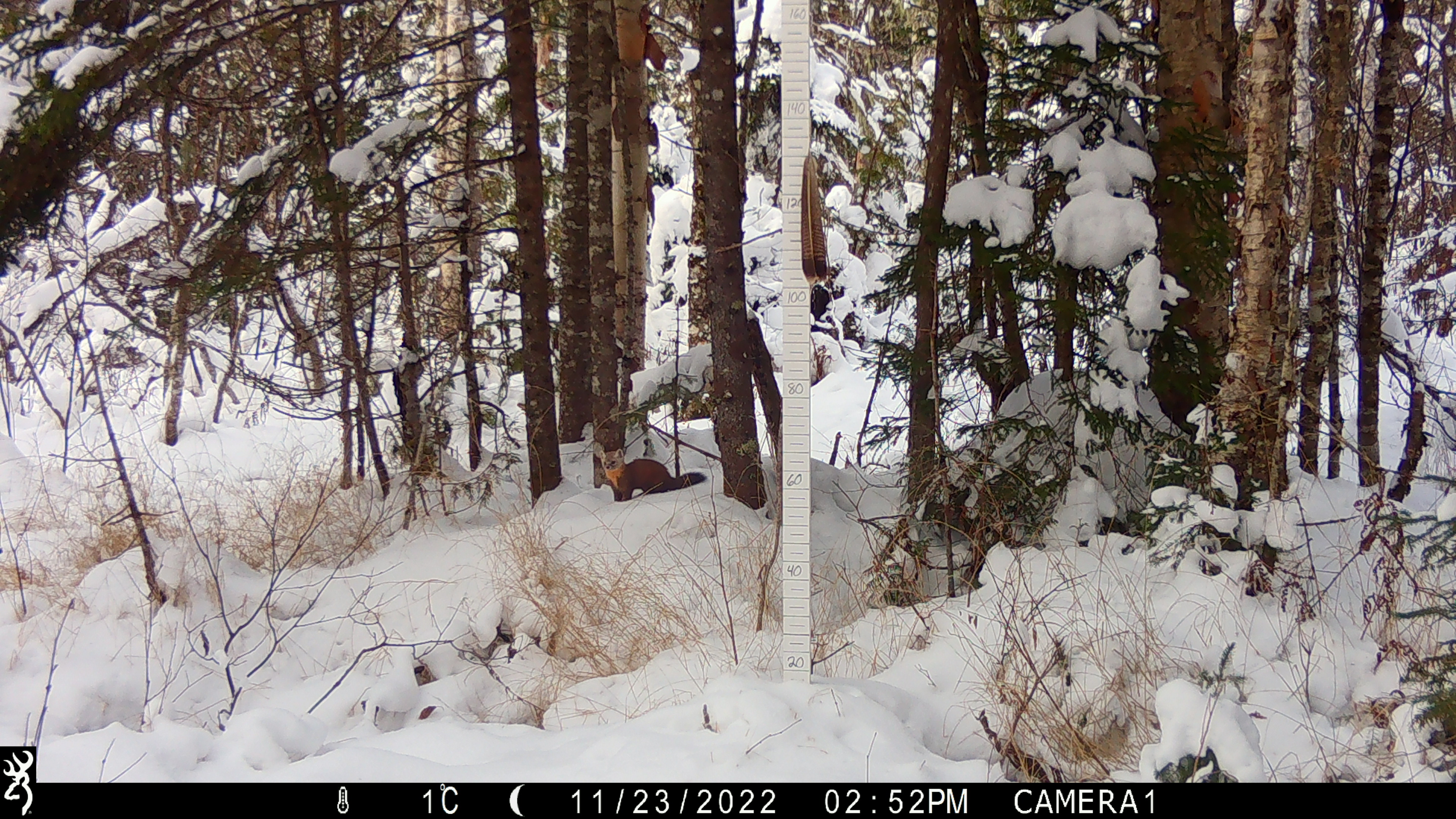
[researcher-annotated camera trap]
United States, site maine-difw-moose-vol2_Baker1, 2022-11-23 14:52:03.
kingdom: Animalia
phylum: Chordata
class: Mammalia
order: Carnivora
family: Mustelidae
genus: Martes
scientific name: Martes americana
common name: american marten